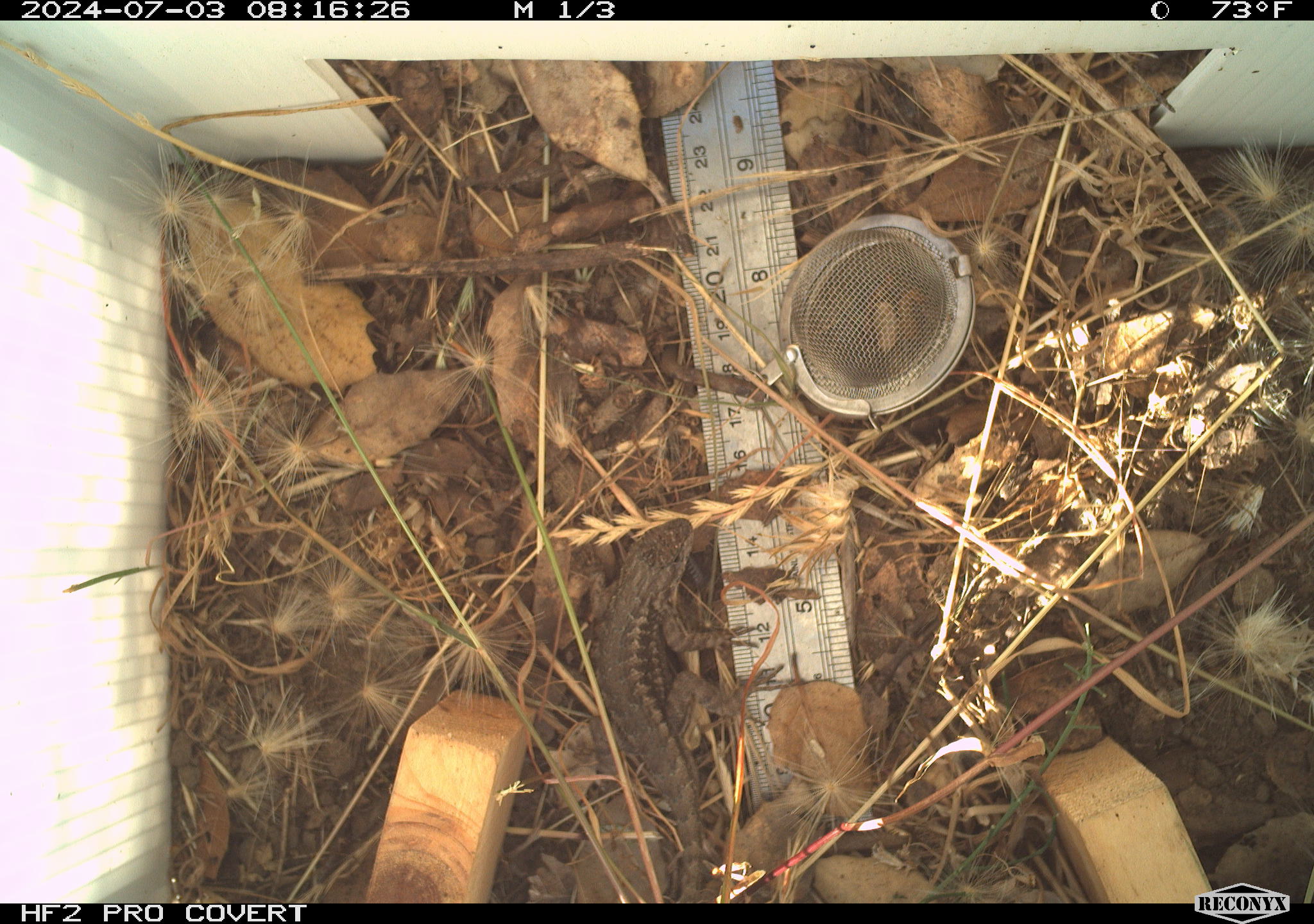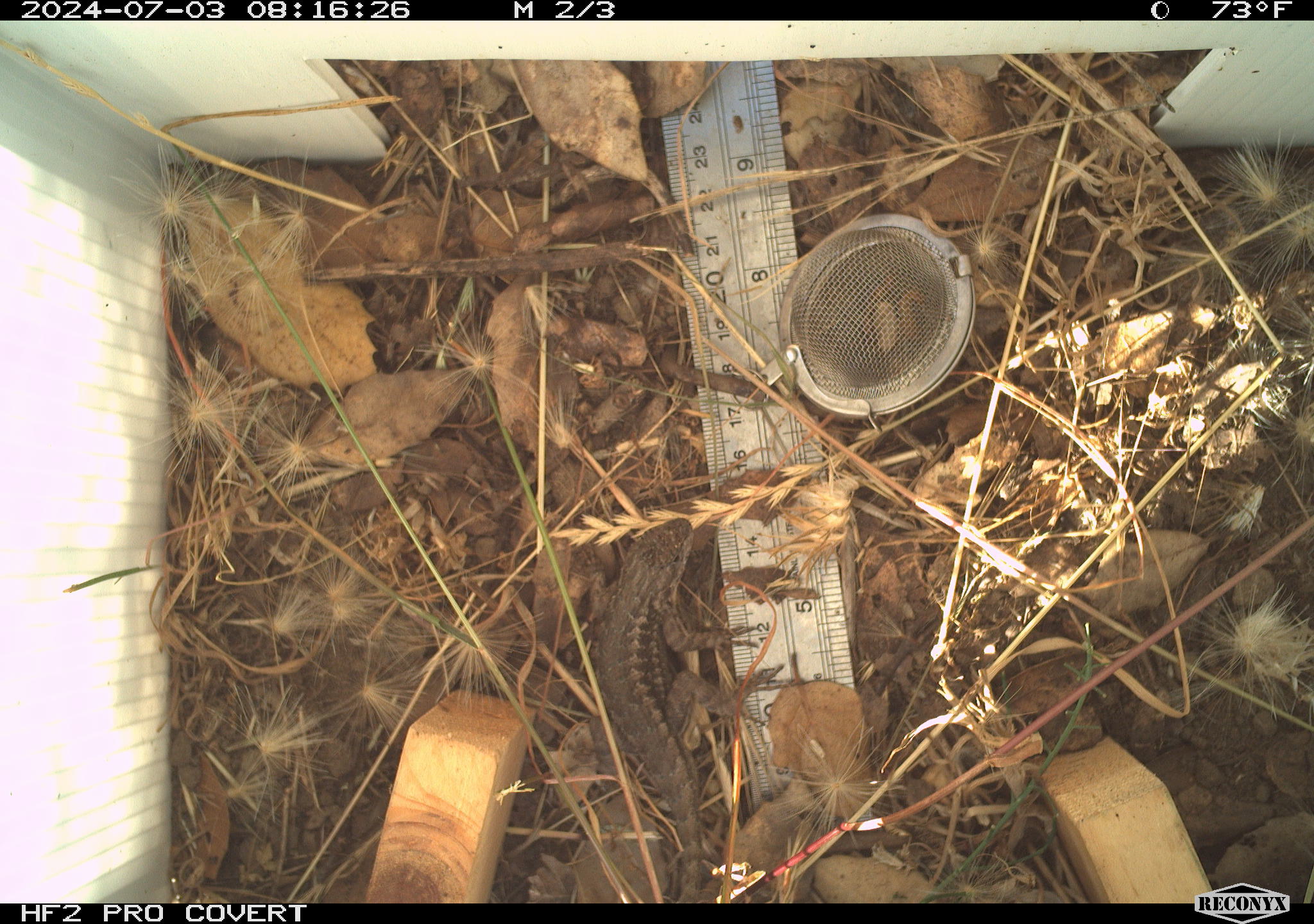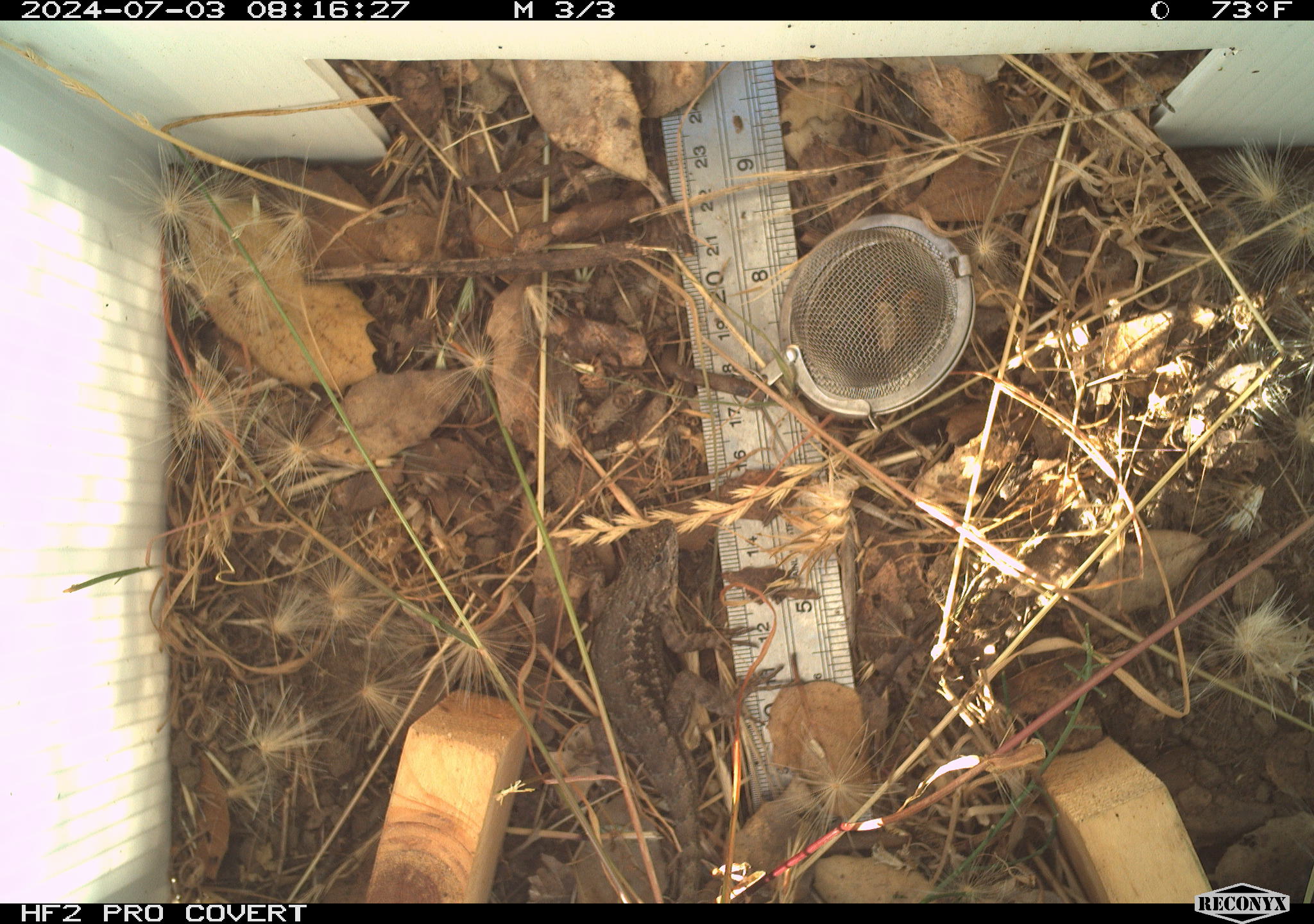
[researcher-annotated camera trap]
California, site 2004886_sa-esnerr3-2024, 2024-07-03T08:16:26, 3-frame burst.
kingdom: Animalia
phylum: Chordata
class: Reptilia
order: Squamata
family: Phrynosomatidae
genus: Sceloporus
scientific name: Sceloporus occidentalis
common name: western fence lizard